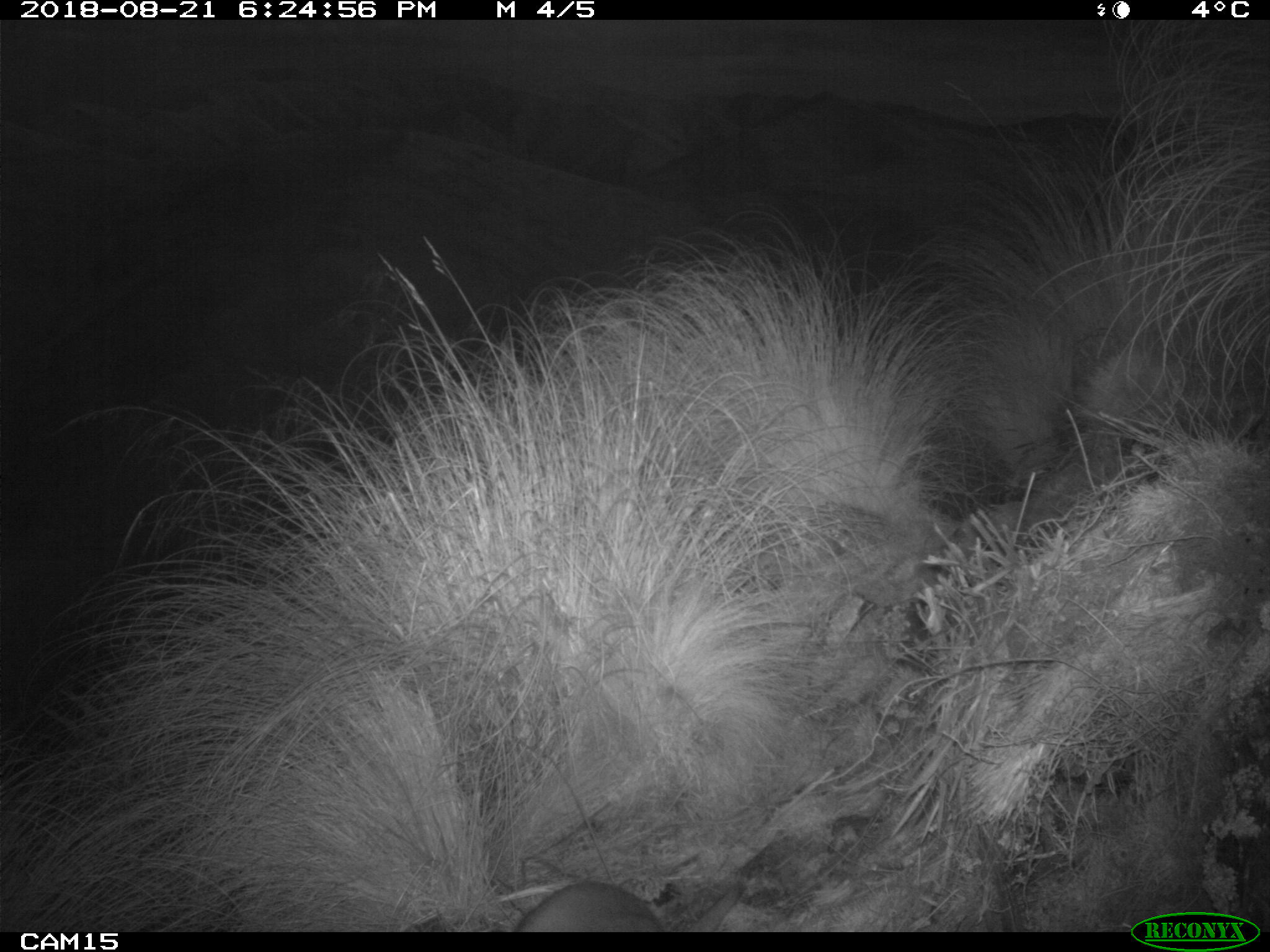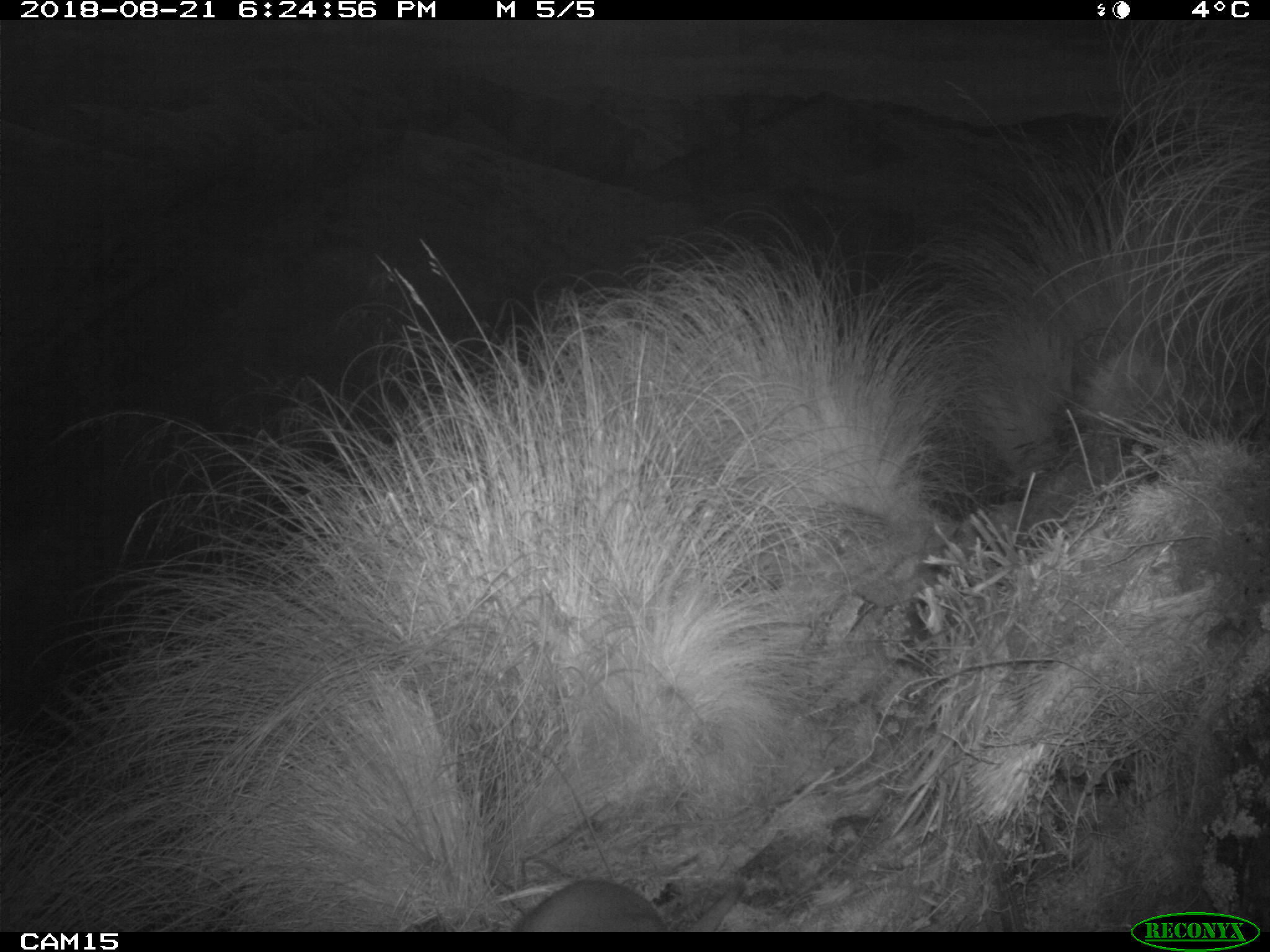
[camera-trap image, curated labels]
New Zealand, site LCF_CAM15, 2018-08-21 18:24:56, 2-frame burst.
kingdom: Animalia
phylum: Chordata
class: Mammalia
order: Diprotodontia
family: Macropodidae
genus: Notamacropus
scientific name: Notamacropus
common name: wallaby